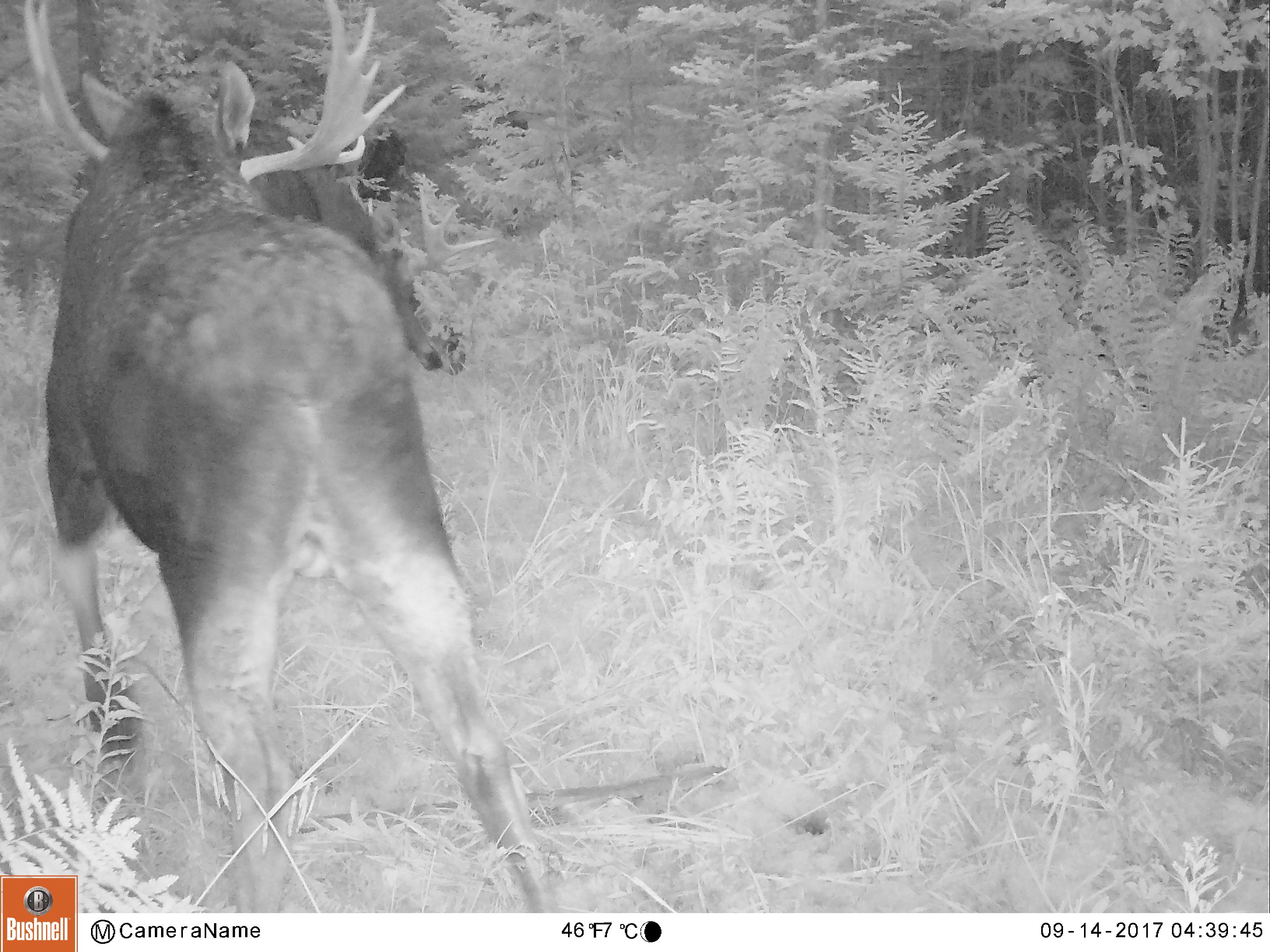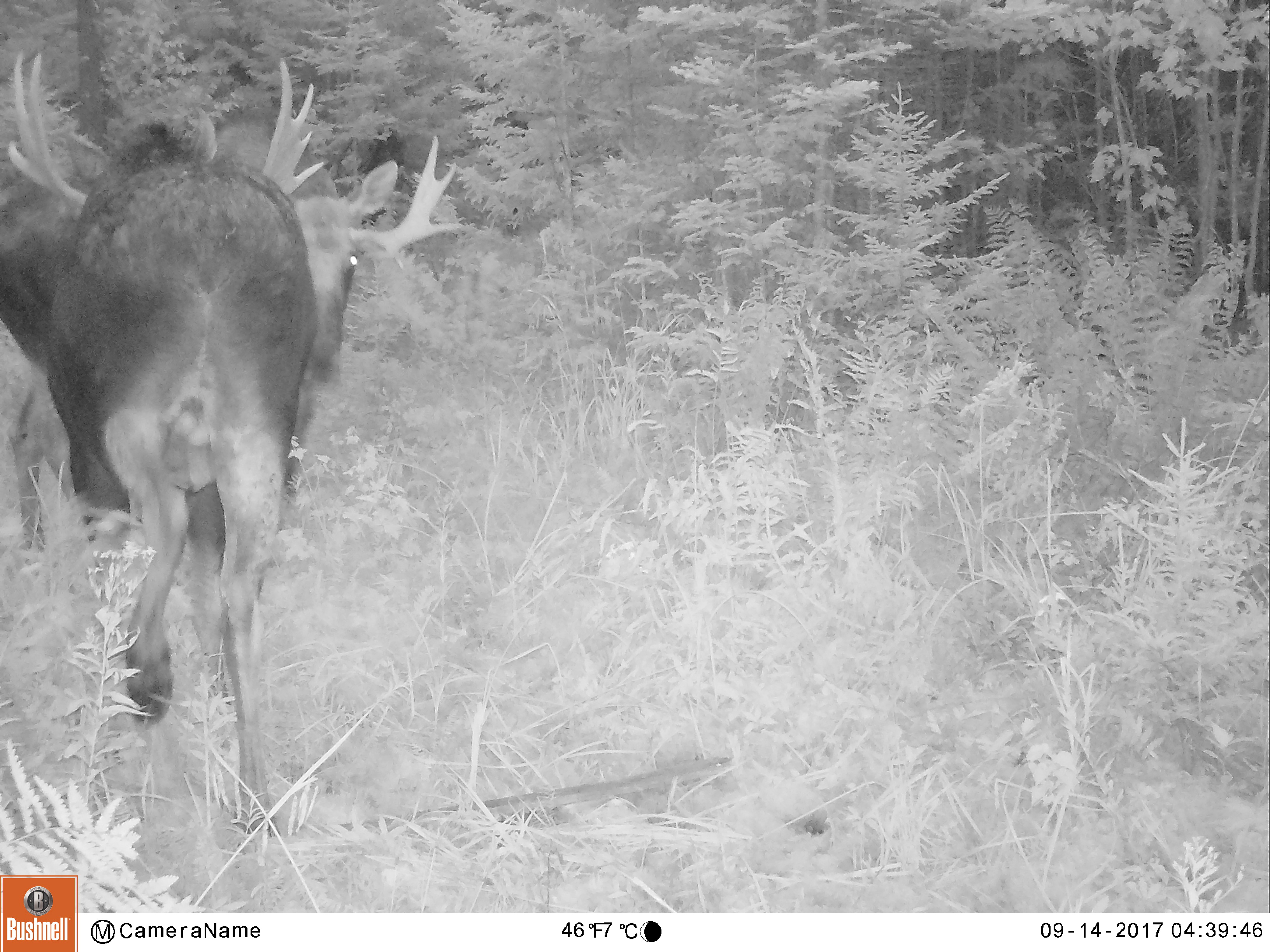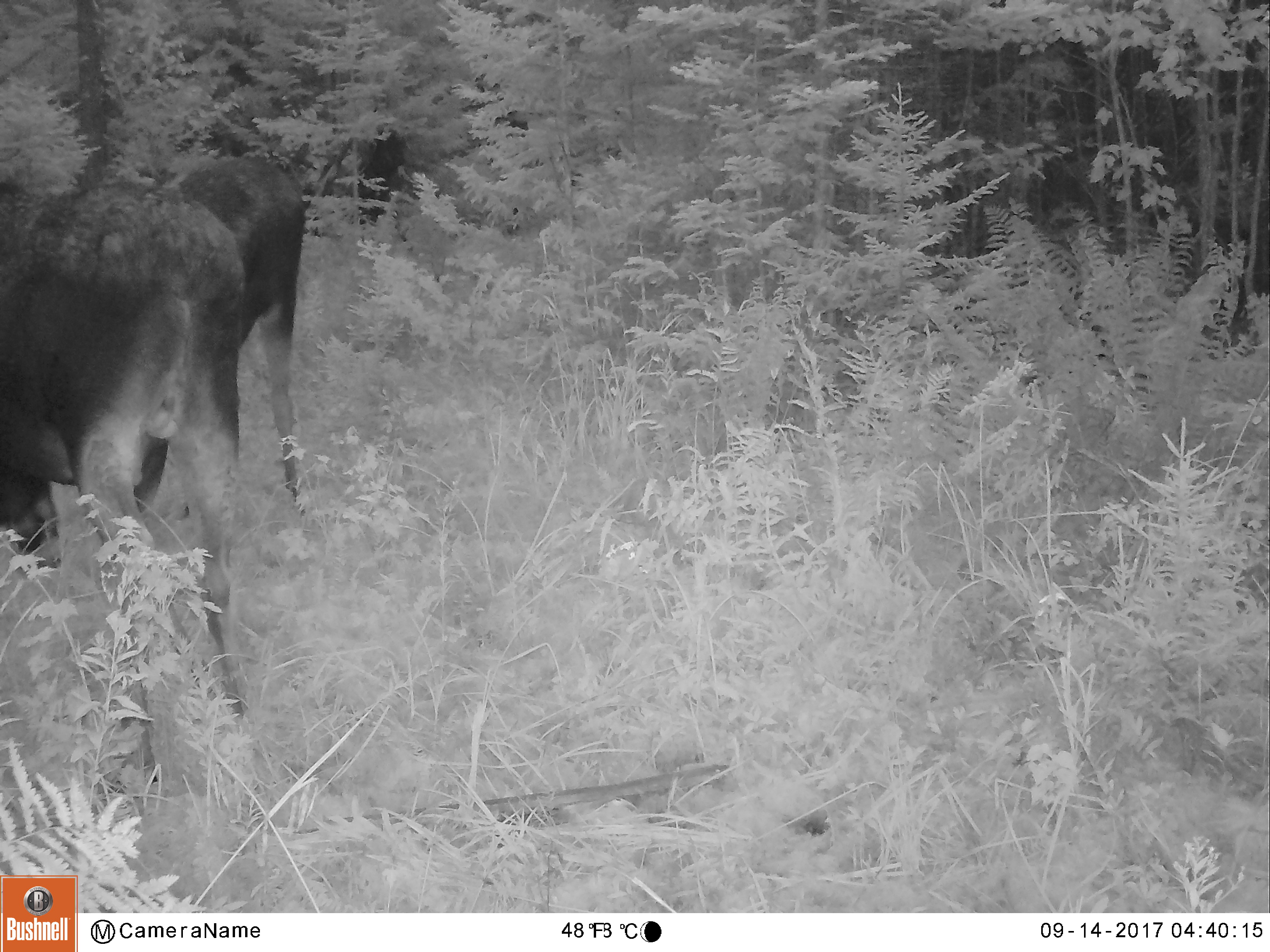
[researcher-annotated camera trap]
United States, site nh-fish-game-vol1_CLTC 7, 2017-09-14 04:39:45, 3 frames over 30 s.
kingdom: Animalia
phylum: Chordata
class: Mammalia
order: Artiodactyla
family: Cervidae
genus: Alces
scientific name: Alces alces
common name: moose